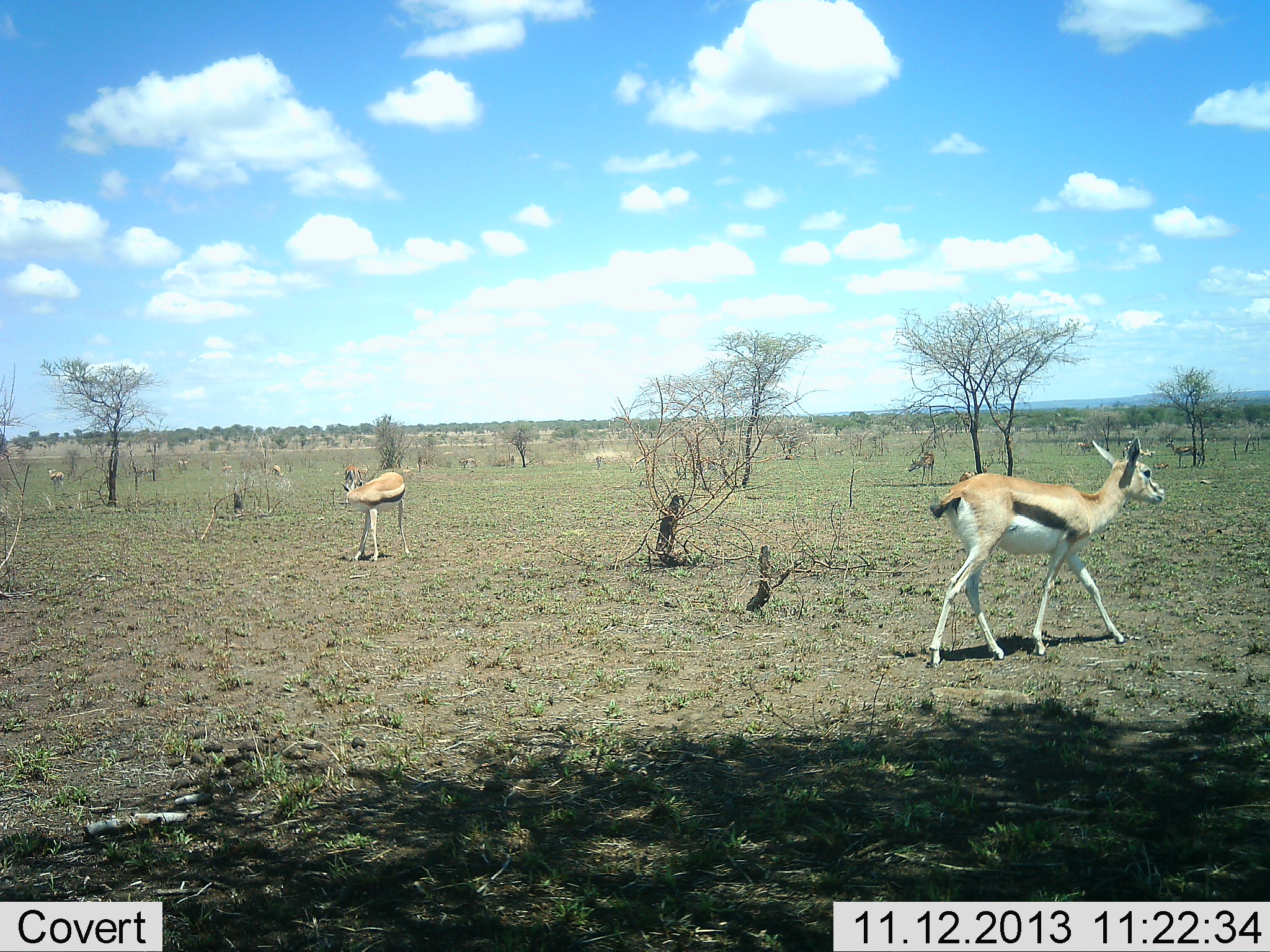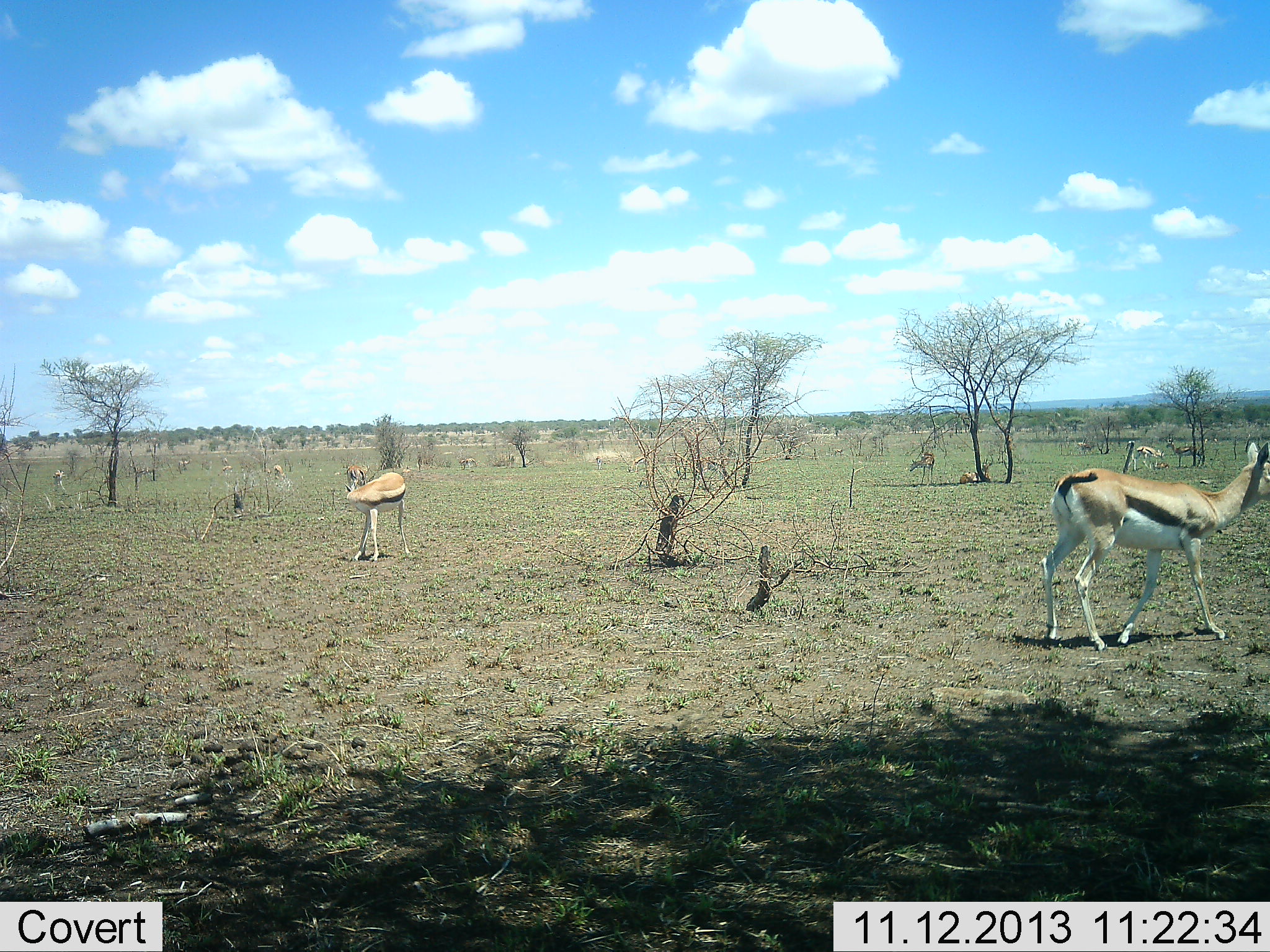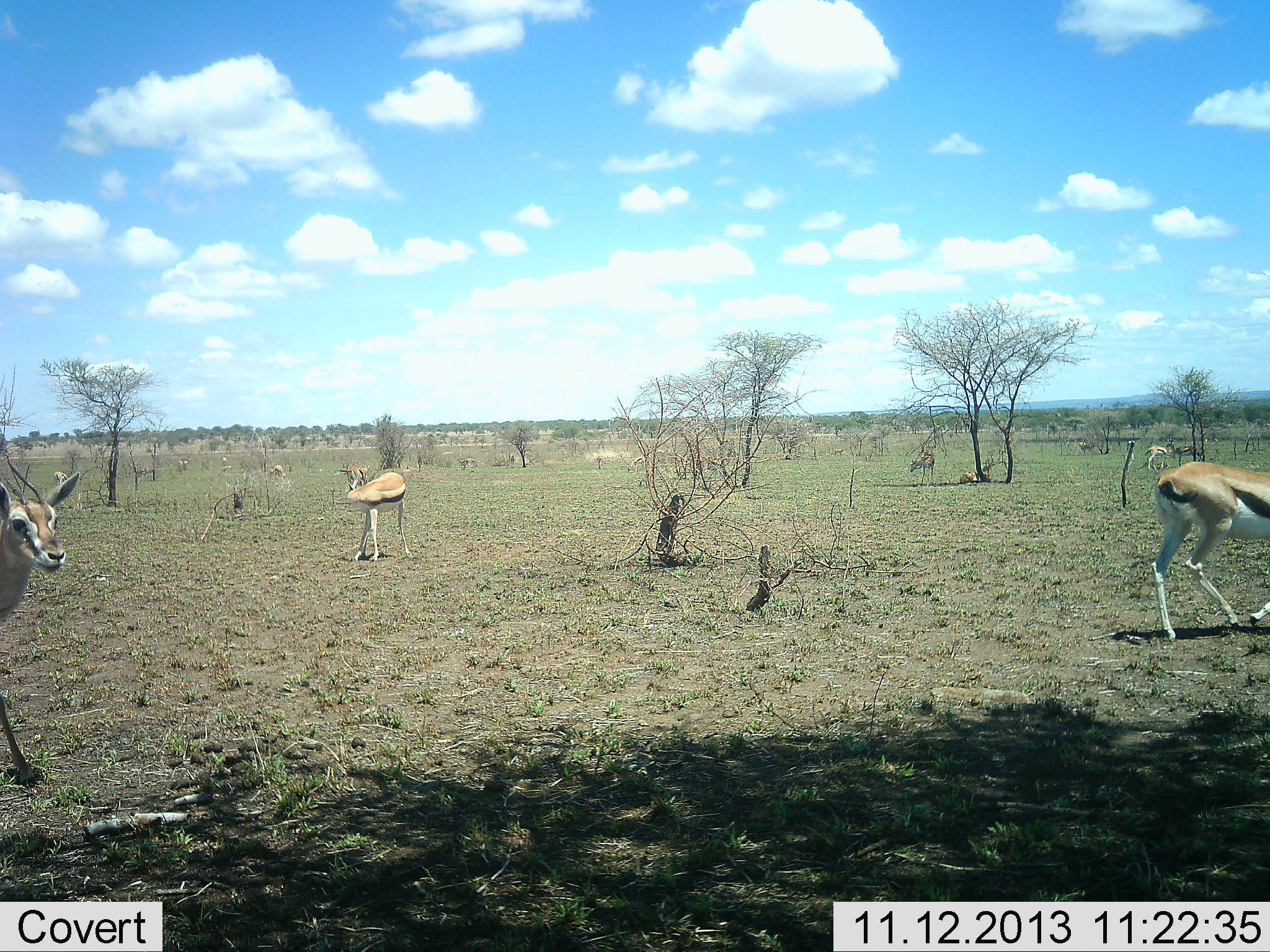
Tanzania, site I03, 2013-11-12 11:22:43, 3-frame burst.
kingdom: Animalia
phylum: Chordata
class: Mammalia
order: Artiodactyla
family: Bovidae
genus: Eudorcas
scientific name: Eudorcas thomsonii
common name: thomson's gazelle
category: gazellethomsons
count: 6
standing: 80%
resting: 30%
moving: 70%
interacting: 0%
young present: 10%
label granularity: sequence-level